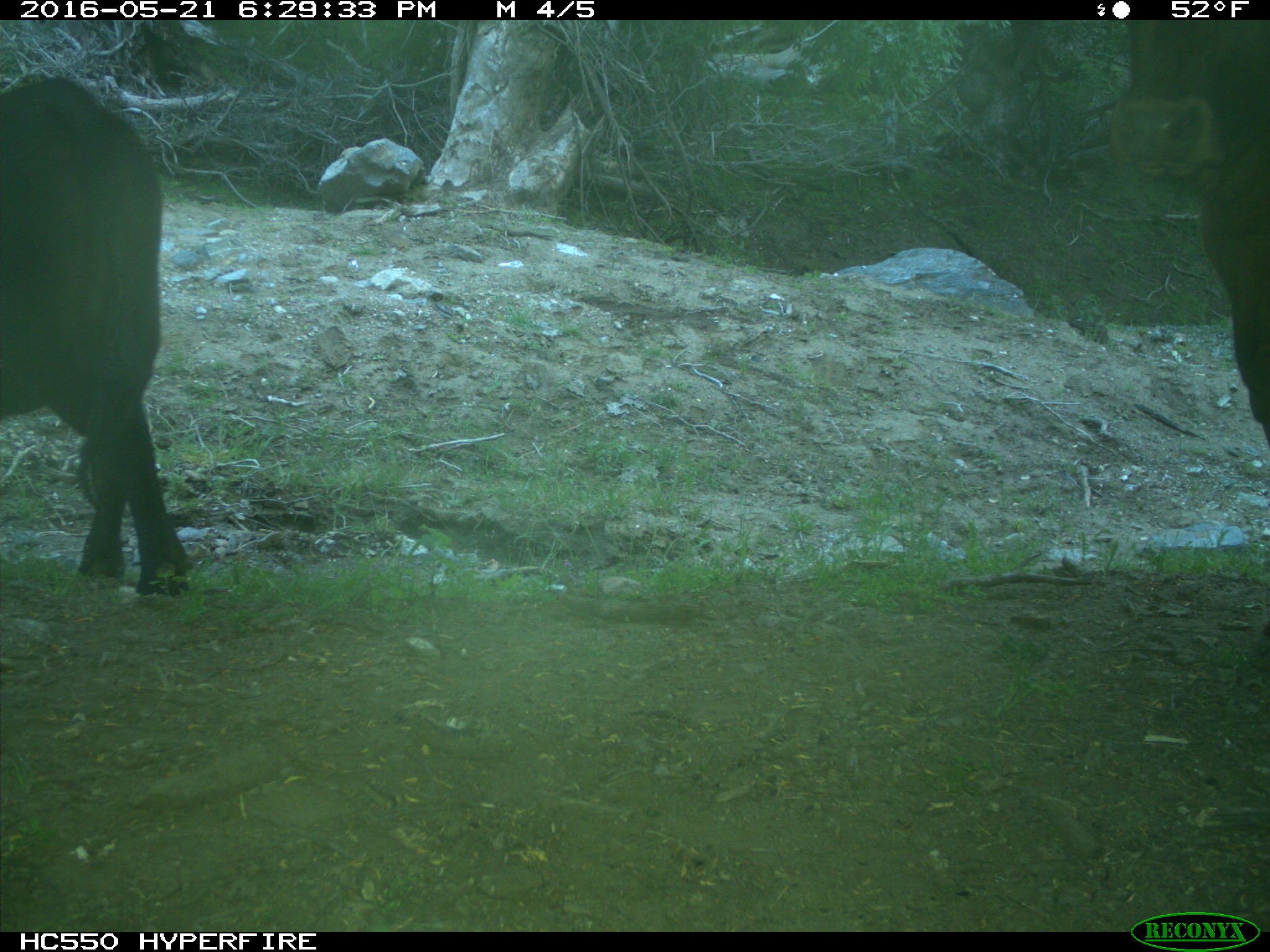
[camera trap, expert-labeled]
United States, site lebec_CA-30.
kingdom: Animalia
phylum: Chordata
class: Mammalia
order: Artiodactyla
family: Bovidae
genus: Bos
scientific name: Bos taurus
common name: domestic cow